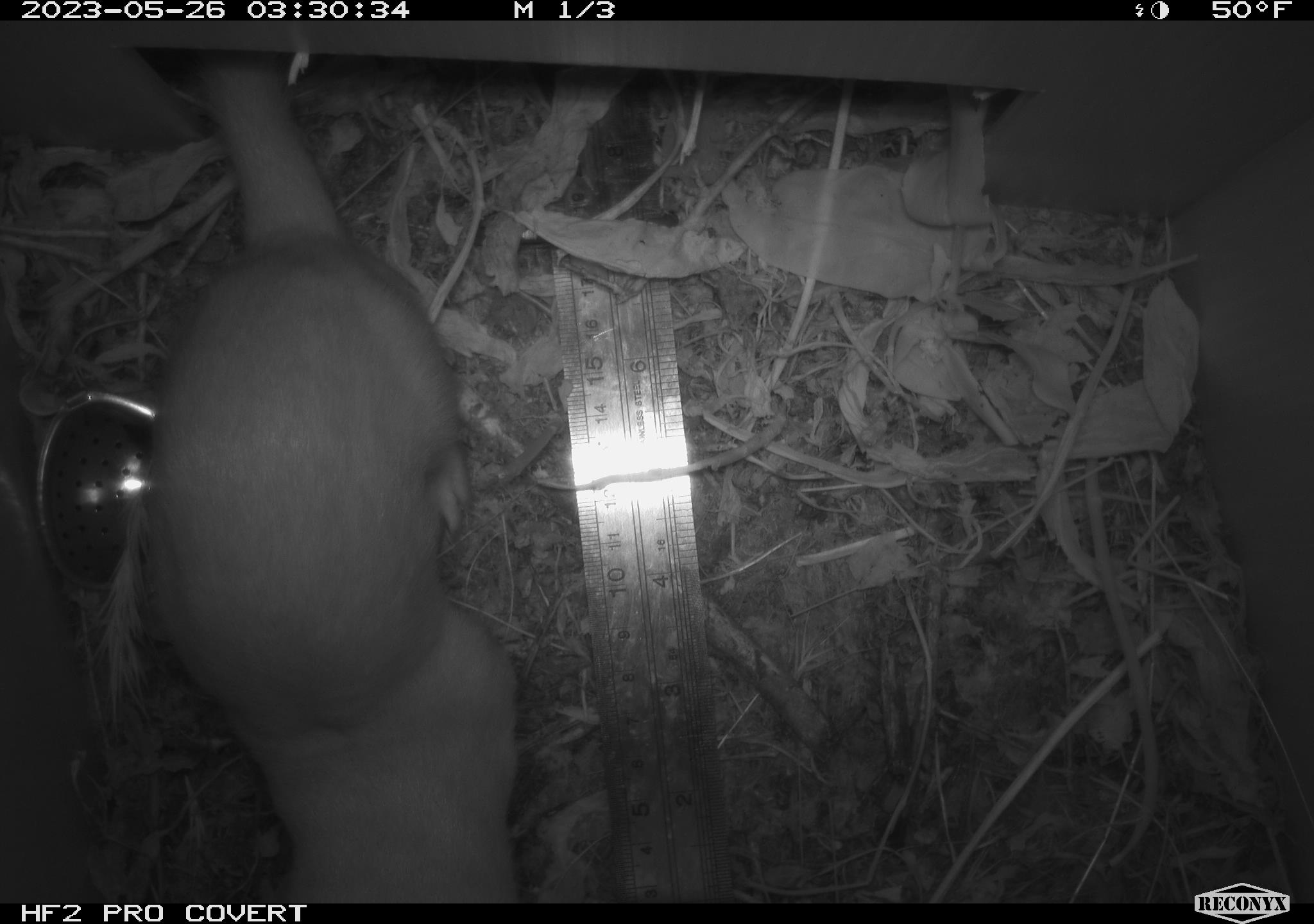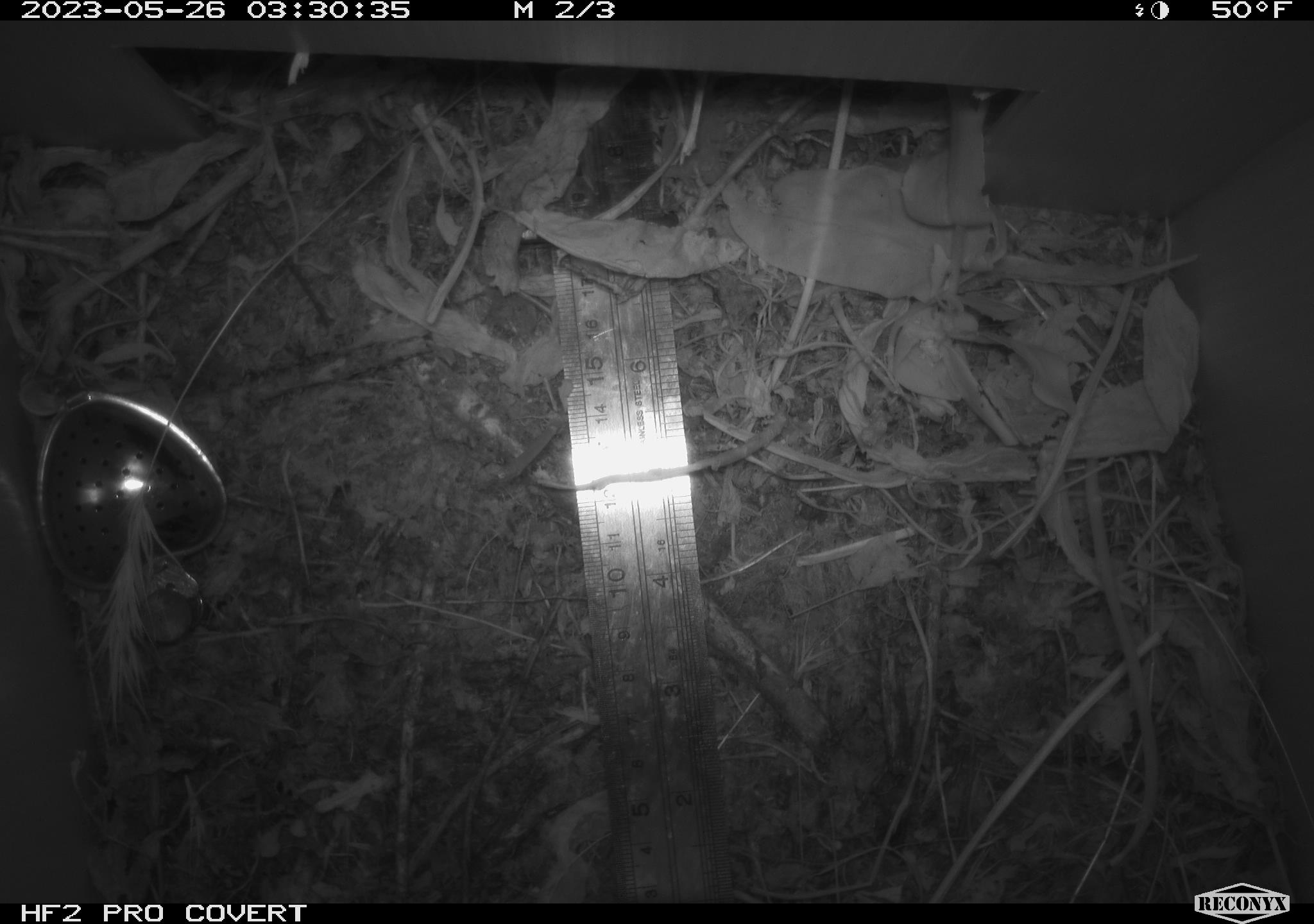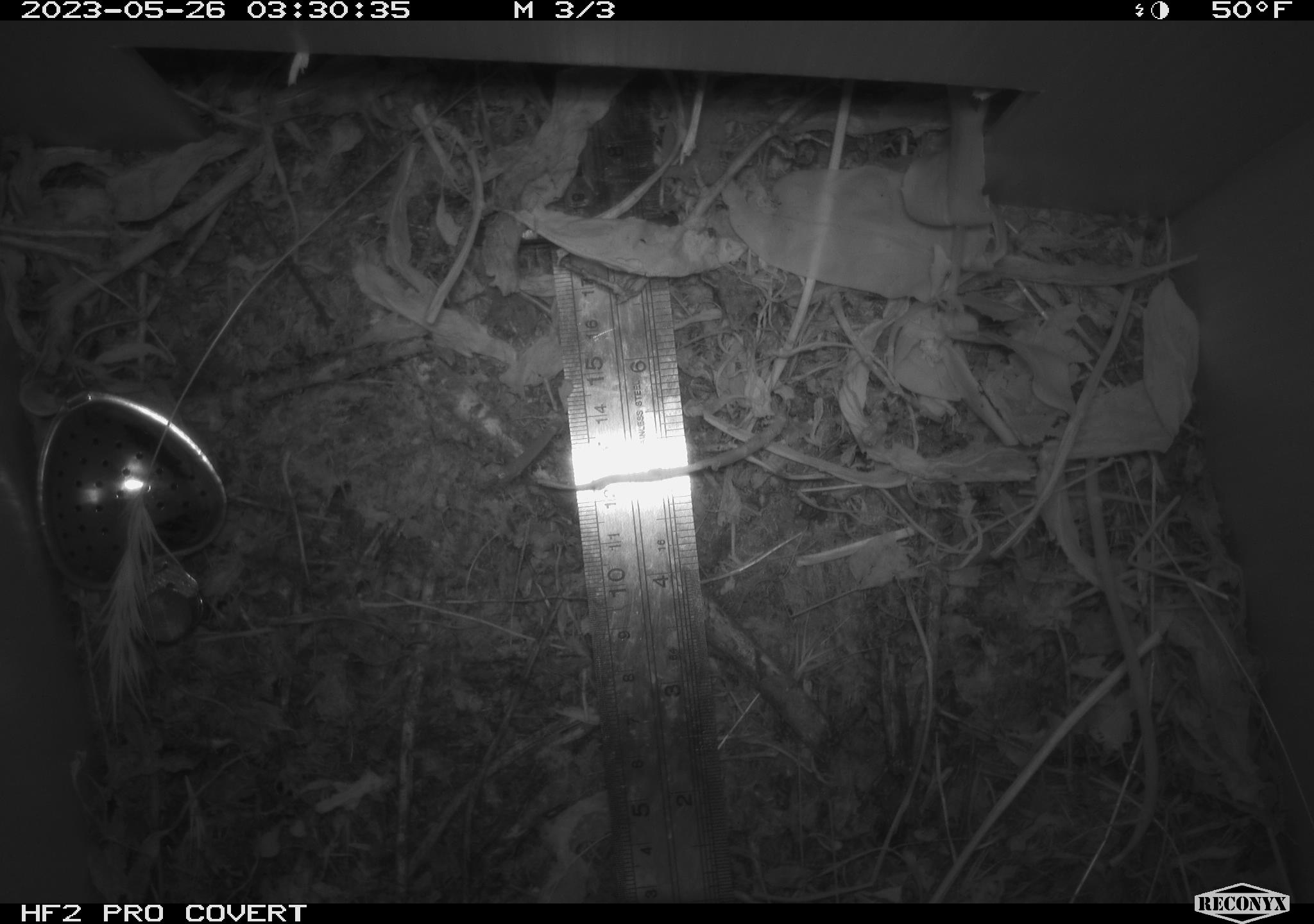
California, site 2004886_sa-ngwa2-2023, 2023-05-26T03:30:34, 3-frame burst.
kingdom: Animalia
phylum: Chordata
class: Mammalia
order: Carnivora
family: Mustelidae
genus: Neogale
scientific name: Neogale frenata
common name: long-tailed weasel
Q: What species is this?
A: Long-tailed weasel (Neogale frenata).